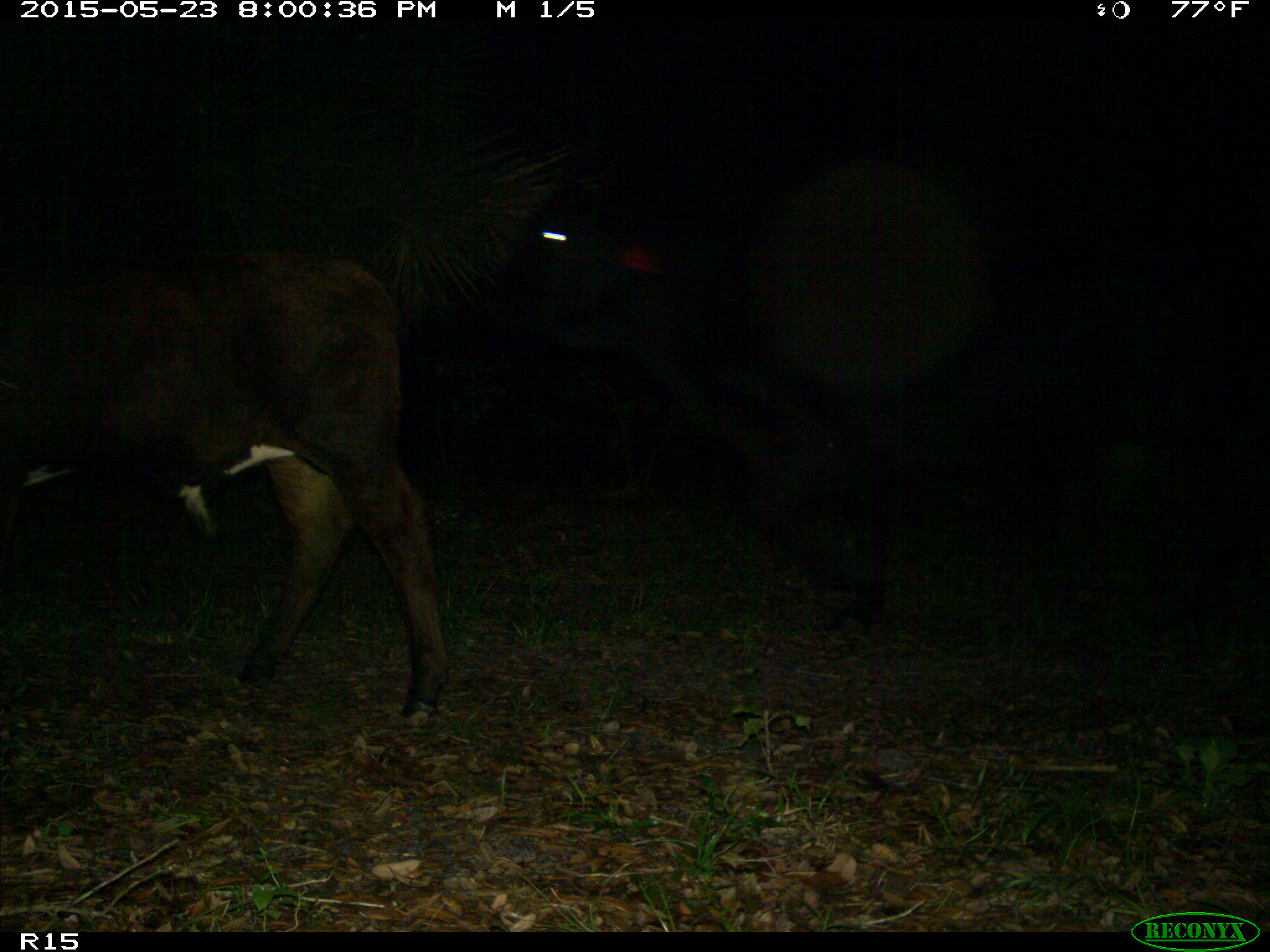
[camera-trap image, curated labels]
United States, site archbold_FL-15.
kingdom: Animalia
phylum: Chordata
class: Mammalia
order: Artiodactyla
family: Bovidae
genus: Bos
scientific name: Bos taurus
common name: domestic cow